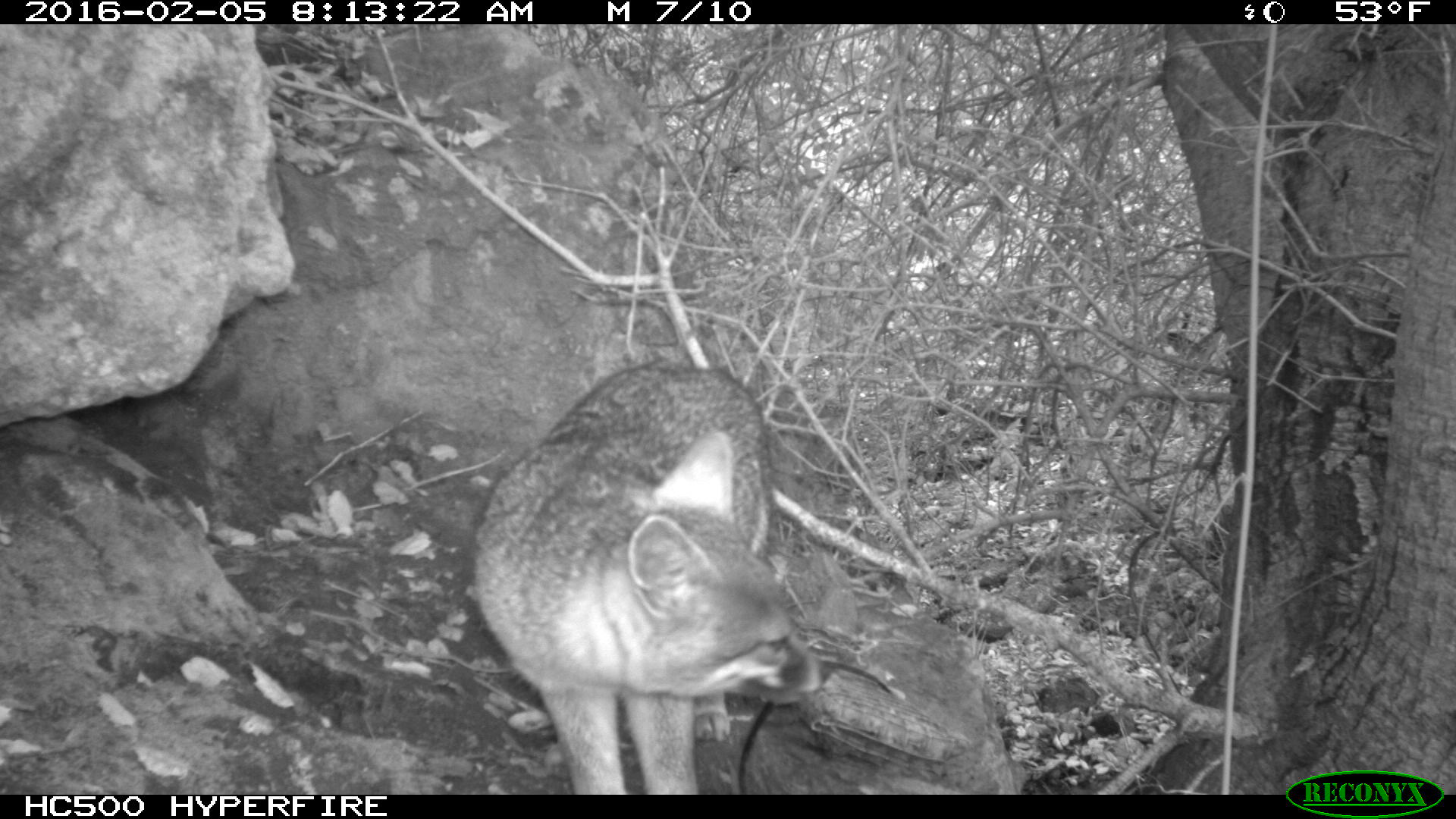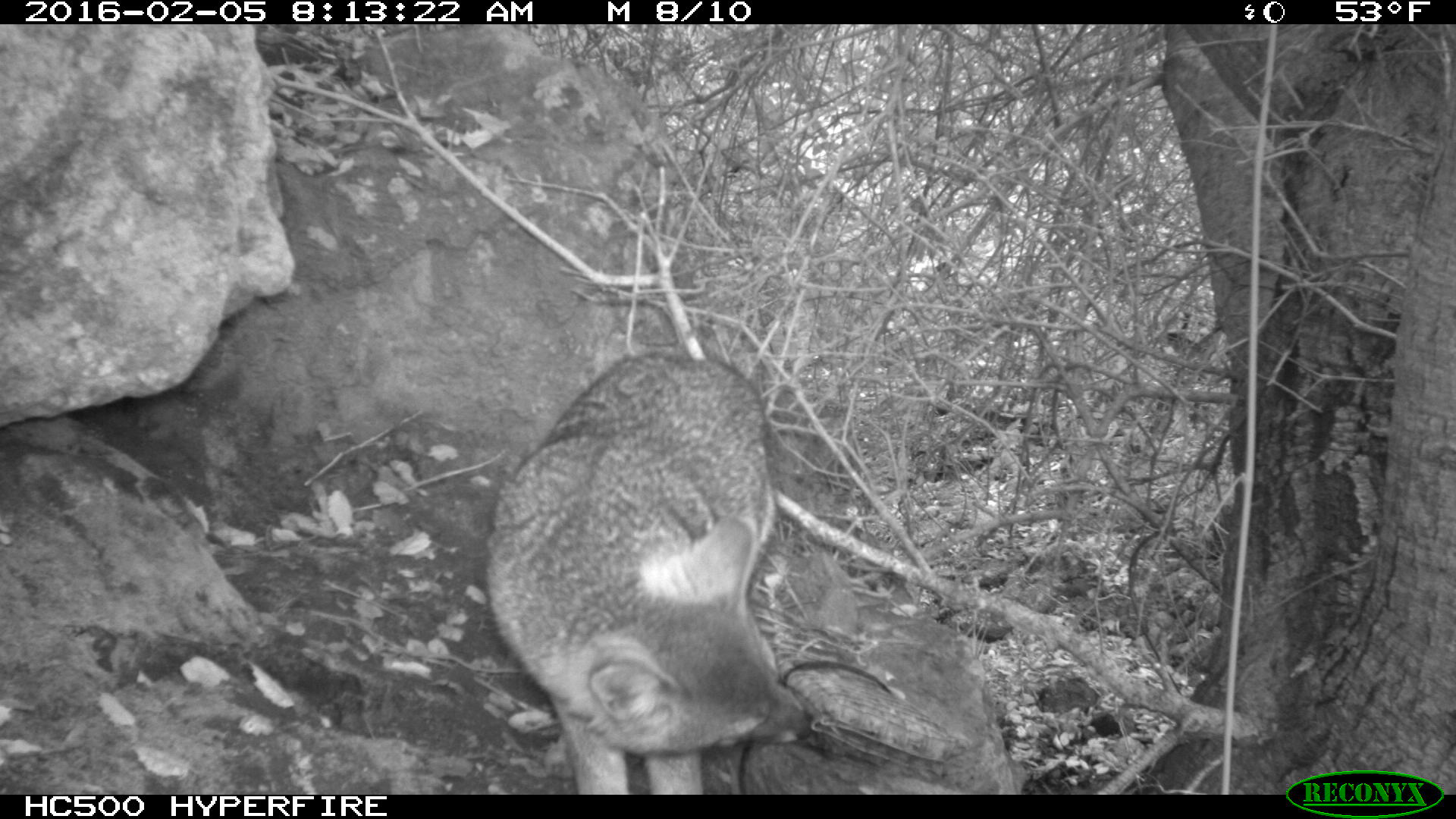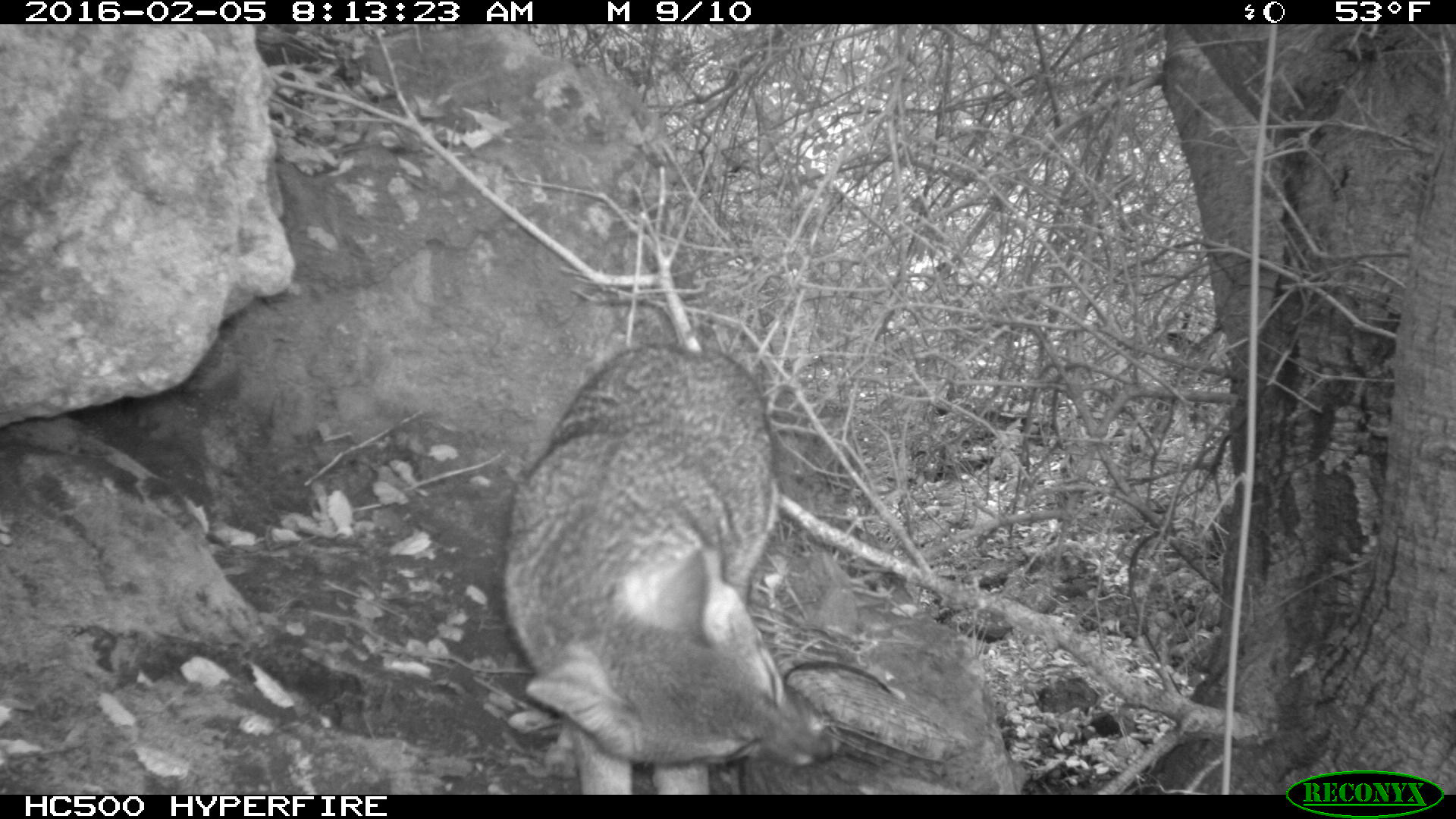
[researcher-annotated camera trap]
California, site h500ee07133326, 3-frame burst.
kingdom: Animalia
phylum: Chordata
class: Mammalia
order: Carnivora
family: Canidae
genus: Urocyon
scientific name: Urocyon littoralis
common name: island fox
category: fox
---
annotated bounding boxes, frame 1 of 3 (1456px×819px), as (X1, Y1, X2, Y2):
fox: (472, 353, 826, 795)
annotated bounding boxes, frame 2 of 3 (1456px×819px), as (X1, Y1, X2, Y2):
fox: (484, 353, 810, 794)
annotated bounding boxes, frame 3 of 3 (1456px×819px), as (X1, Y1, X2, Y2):
fox: (496, 342, 840, 794)